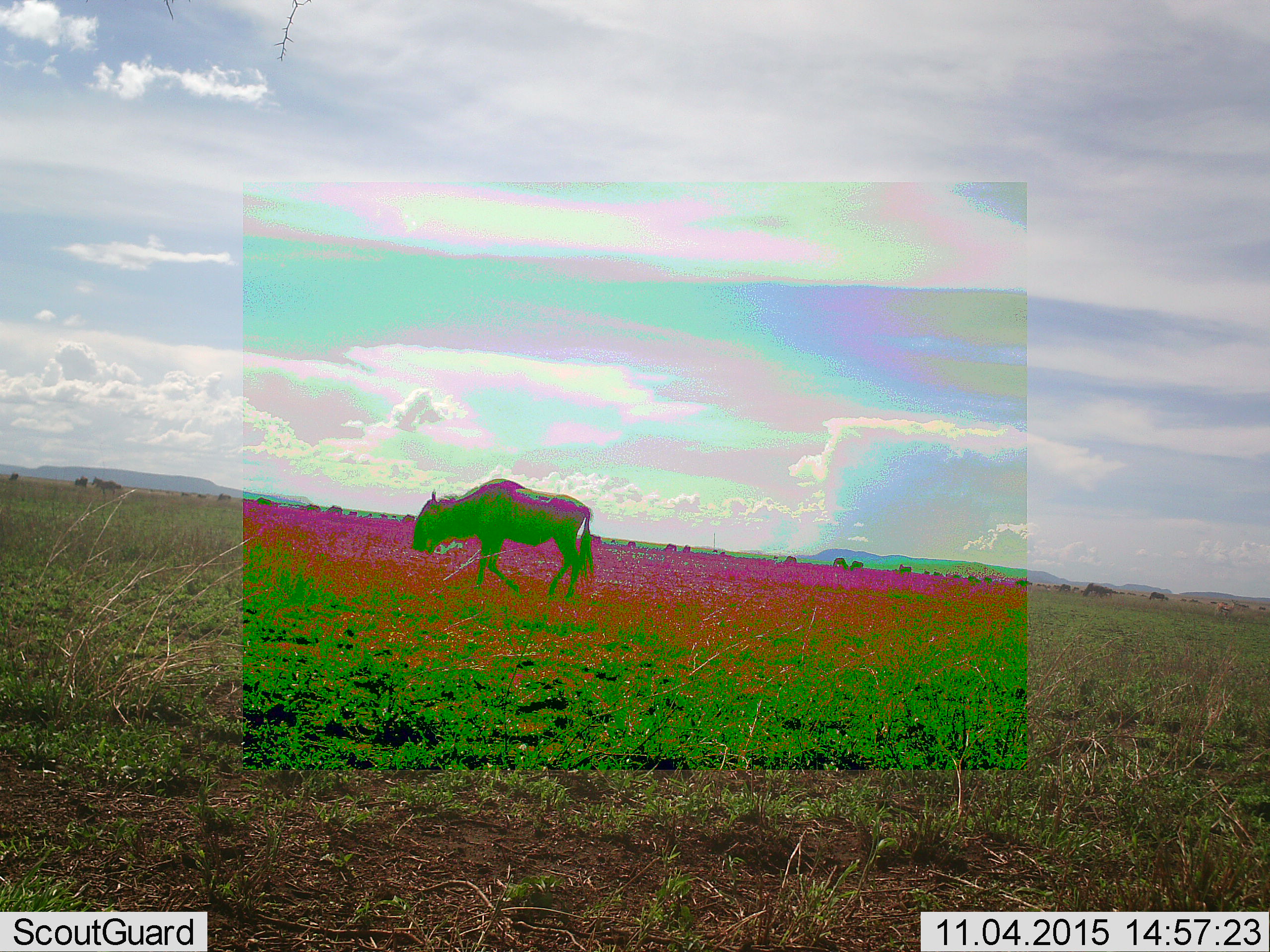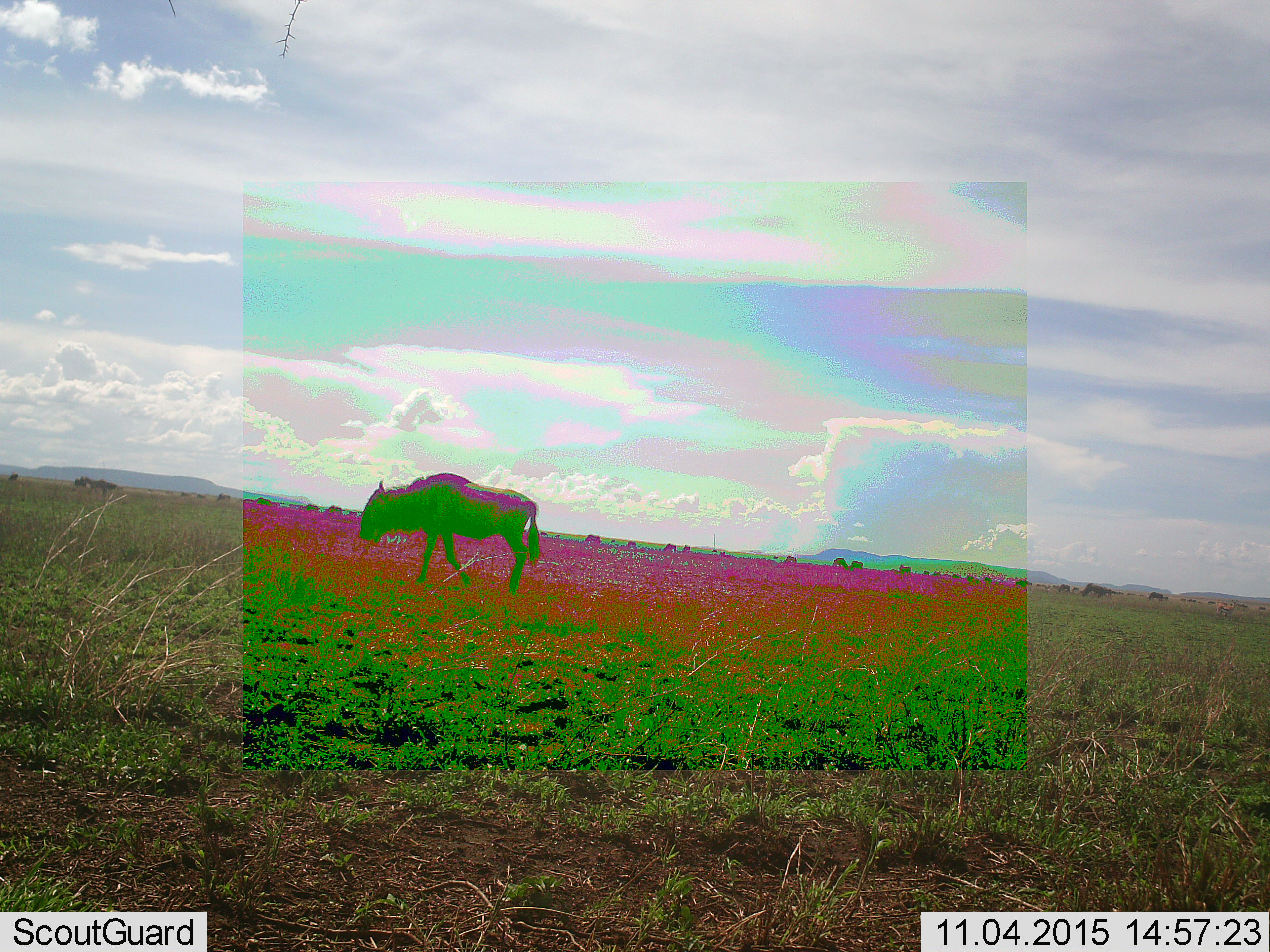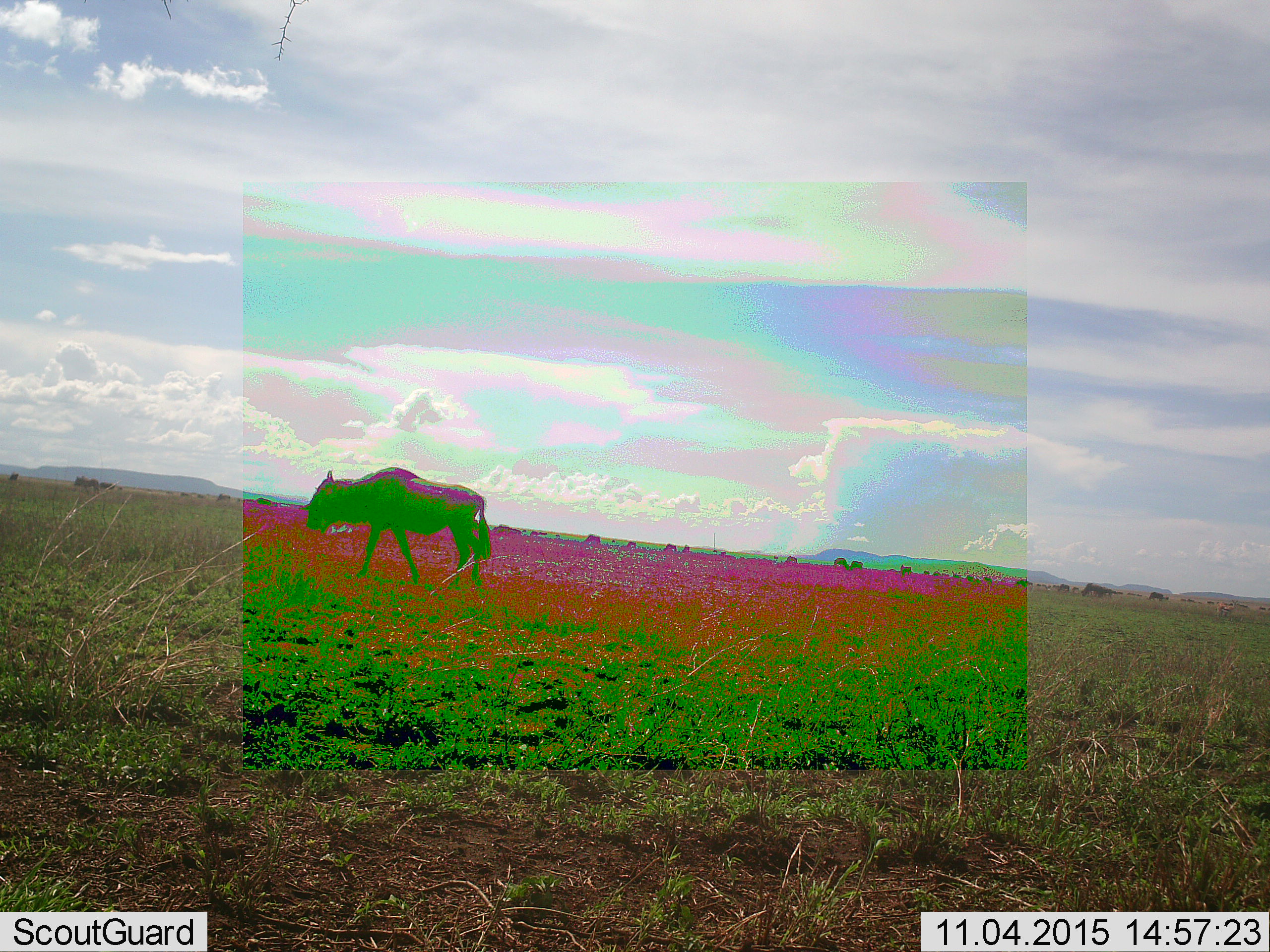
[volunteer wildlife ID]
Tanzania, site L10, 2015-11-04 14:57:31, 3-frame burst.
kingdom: Animalia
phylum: Chordata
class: Mammalia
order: Artiodactyla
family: Bovidae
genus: Connochaetes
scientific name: Connochaetes taurinus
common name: blue wildebeest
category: wildebeest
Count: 1.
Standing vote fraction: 12%.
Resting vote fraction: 0%.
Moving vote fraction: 75%.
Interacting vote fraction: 0%.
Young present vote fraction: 0%.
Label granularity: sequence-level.